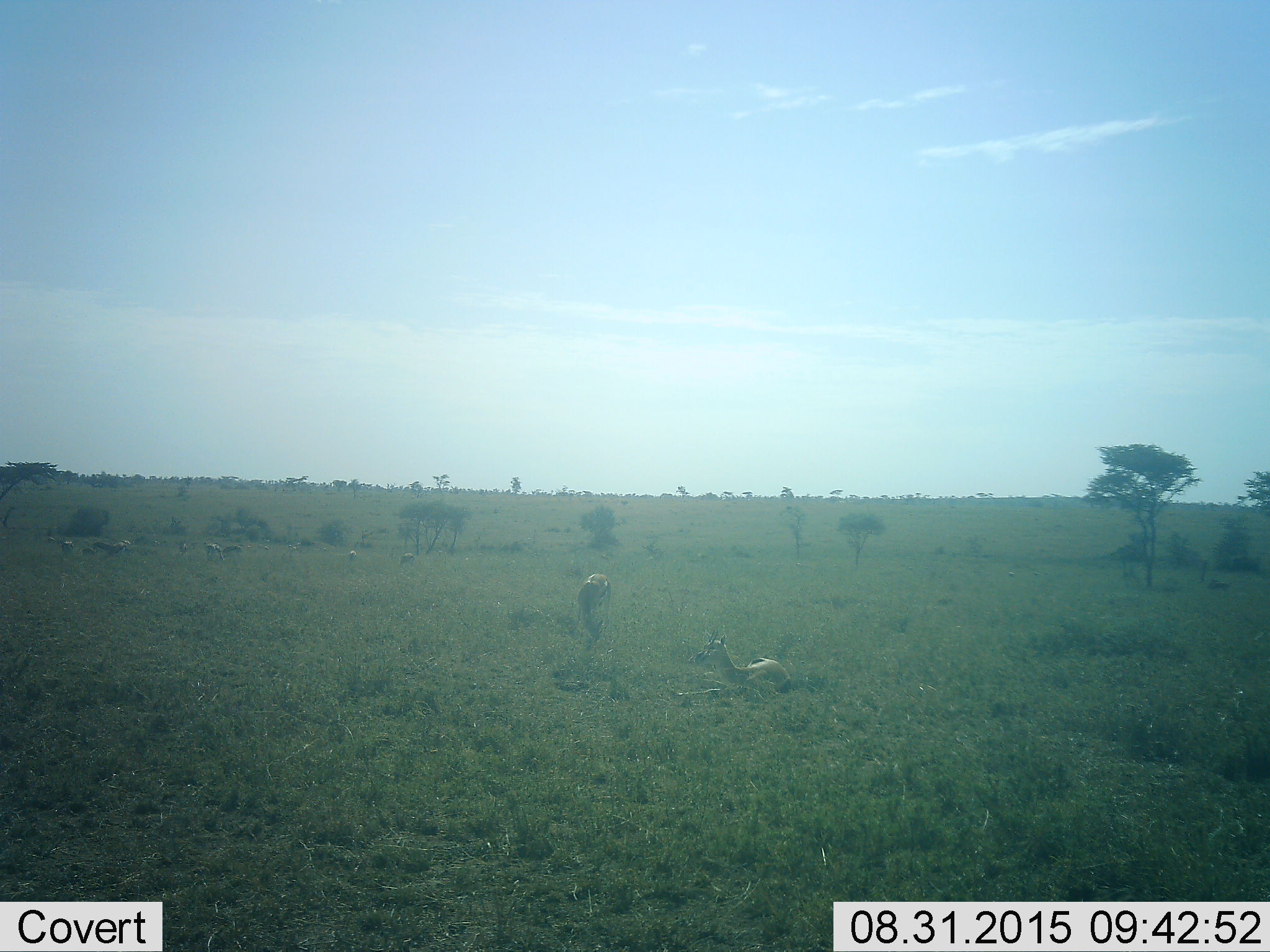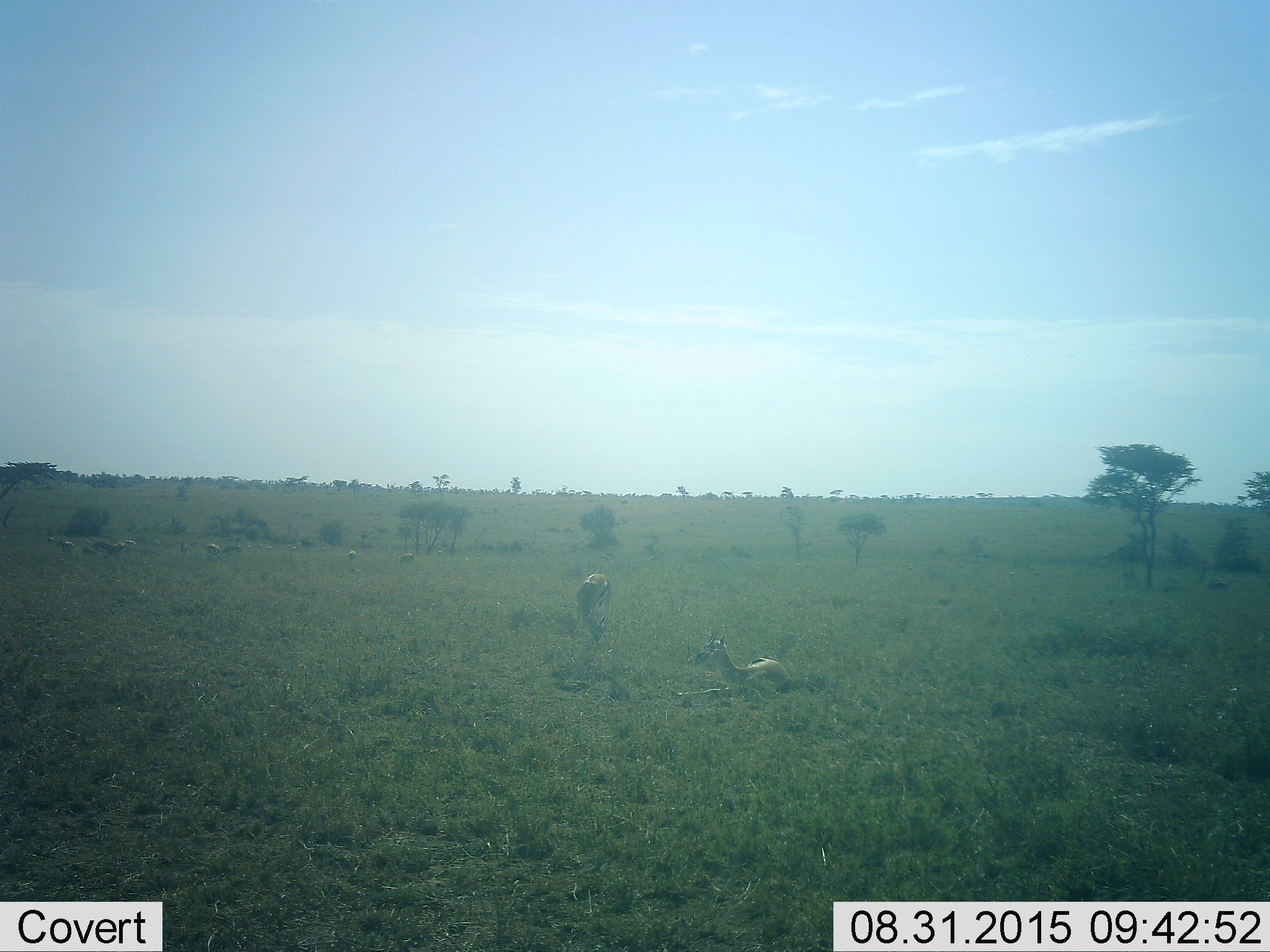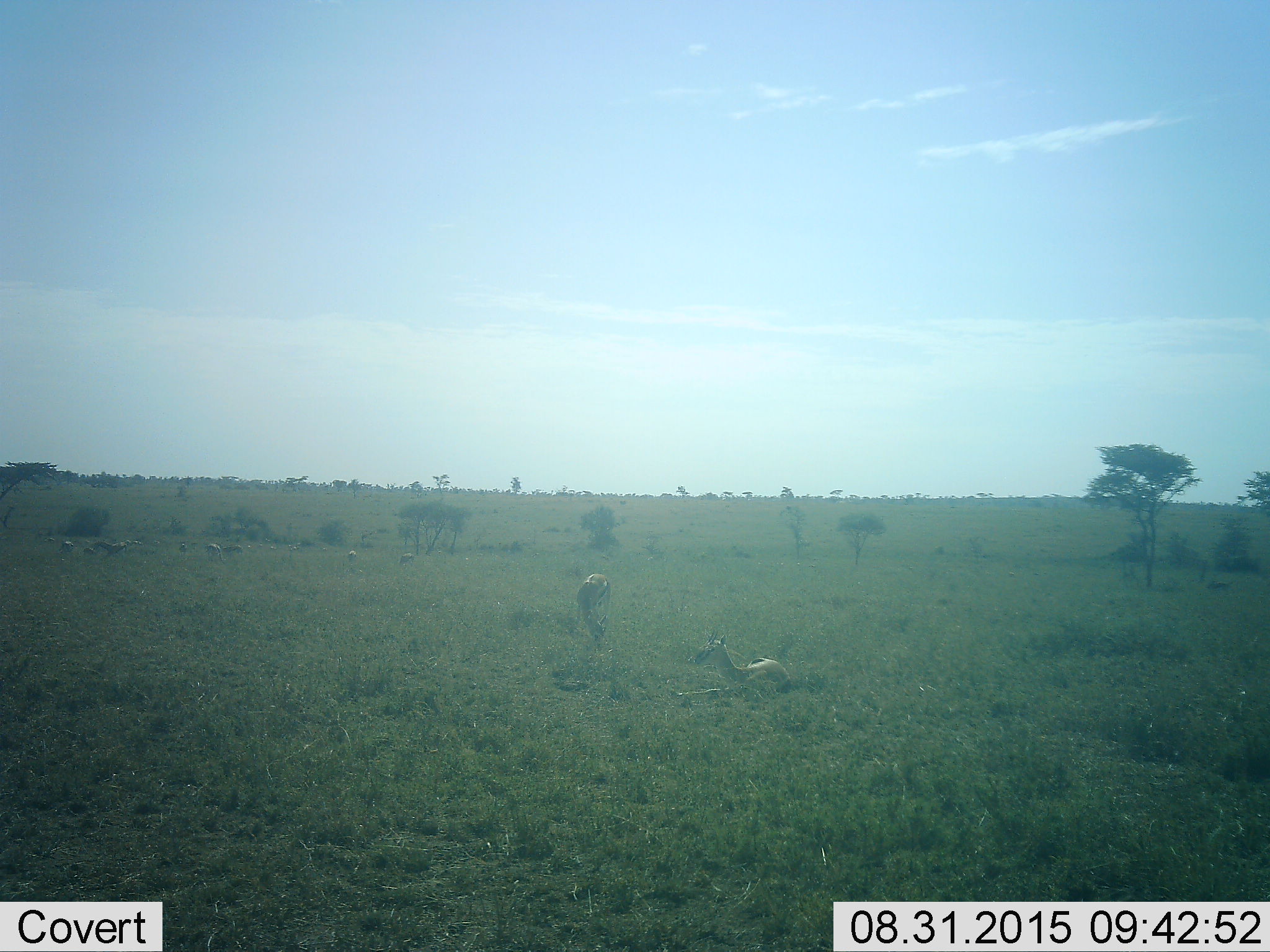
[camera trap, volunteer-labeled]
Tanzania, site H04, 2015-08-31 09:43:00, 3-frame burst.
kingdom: Animalia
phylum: Chordata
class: Mammalia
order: Artiodactyla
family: Bovidae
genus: Eudorcas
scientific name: Eudorcas thomsonii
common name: thomson's gazelle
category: gazellethomsons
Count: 8.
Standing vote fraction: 25%.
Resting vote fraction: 75%.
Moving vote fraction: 0%.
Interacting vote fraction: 0%.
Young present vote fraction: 0%.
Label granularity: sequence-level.